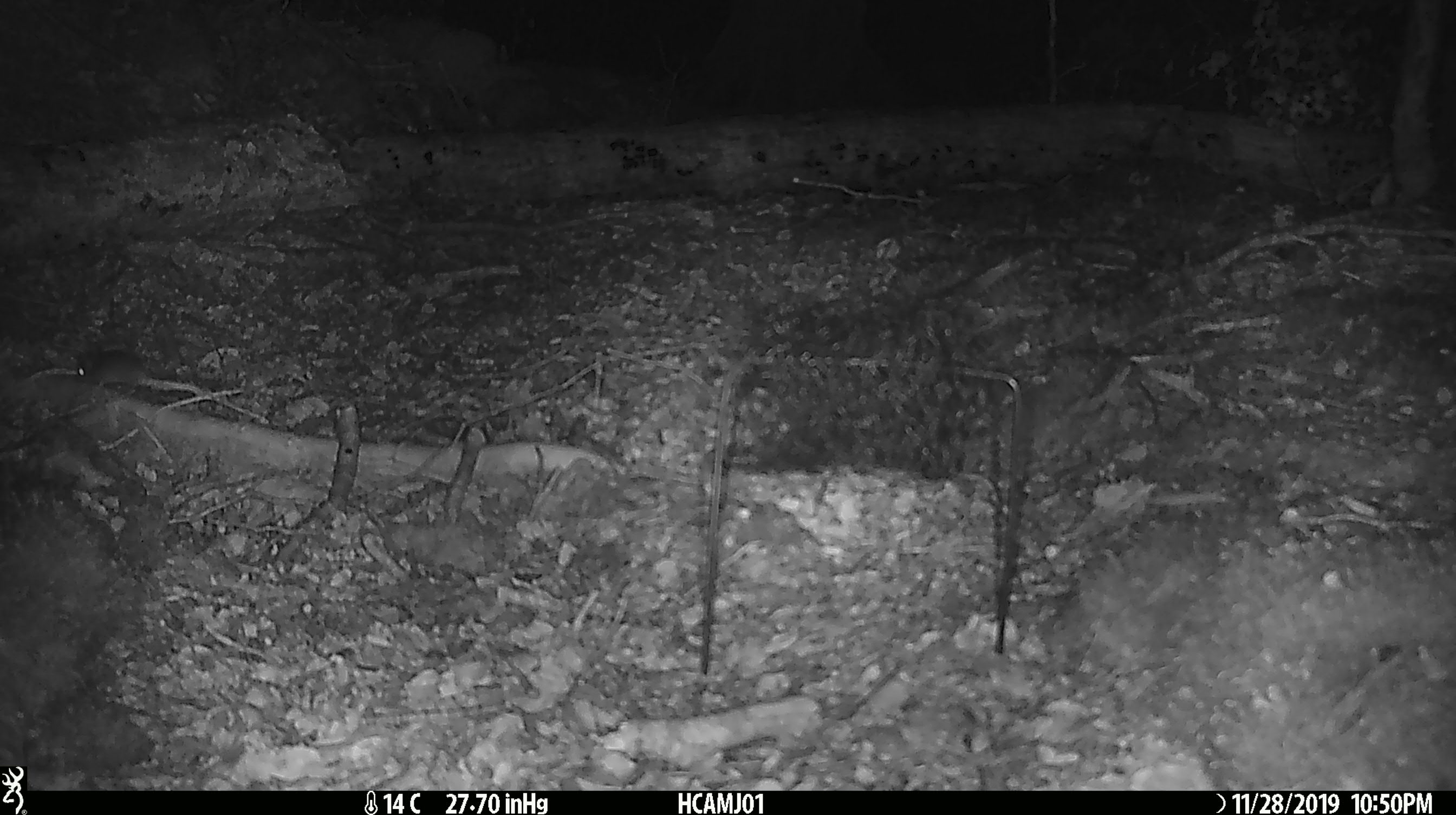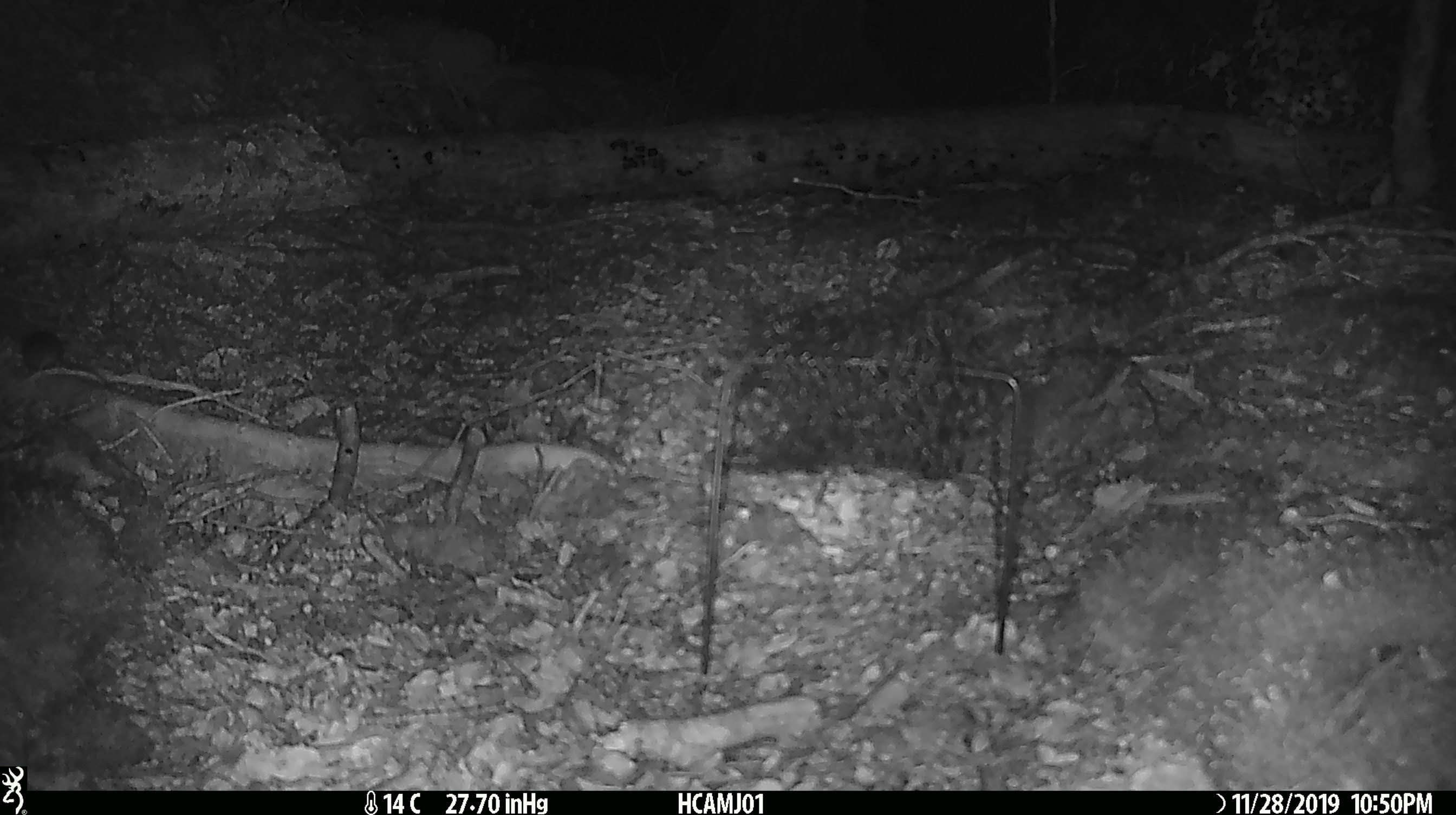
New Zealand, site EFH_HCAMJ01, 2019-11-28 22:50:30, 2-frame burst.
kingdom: Animalia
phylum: Chordata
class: Mammalia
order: Rodentia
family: Muridae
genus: Mus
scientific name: Mus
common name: mouse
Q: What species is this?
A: Mouse (Mus).